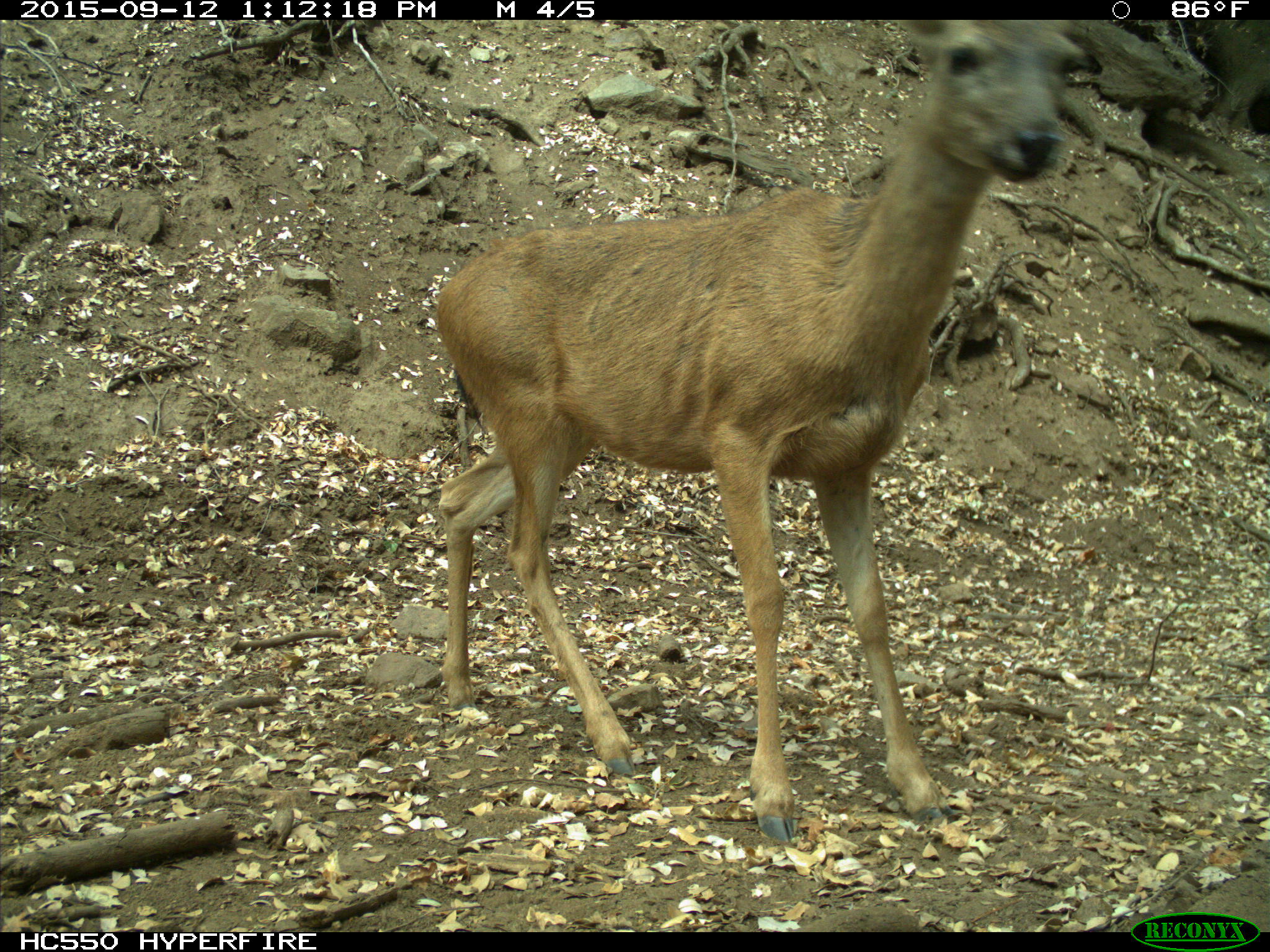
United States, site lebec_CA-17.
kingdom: Animalia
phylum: Chordata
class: Mammalia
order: Artiodactyla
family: Cervidae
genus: Odocoileus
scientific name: Odocoileus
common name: deer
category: unidentified deer